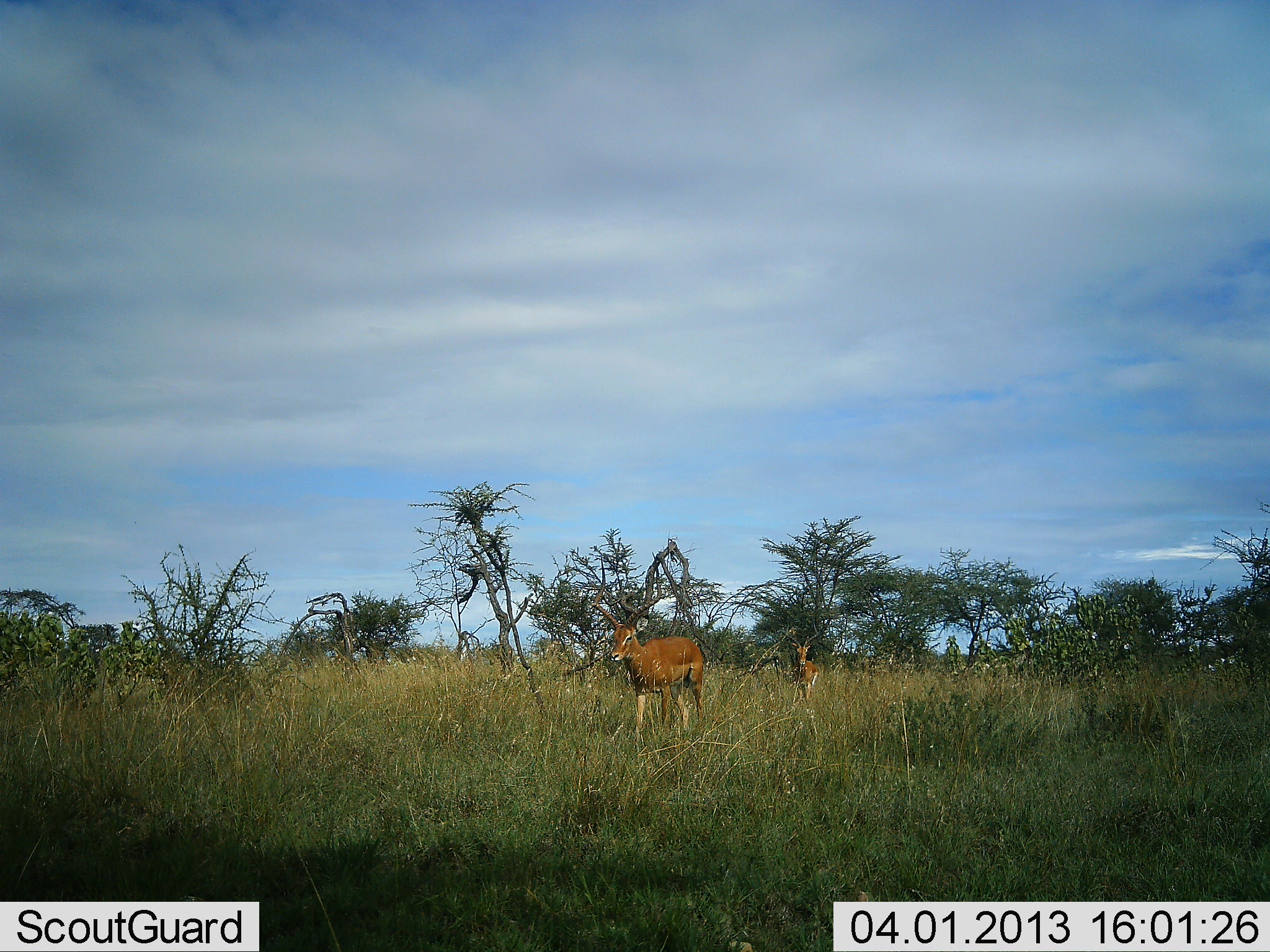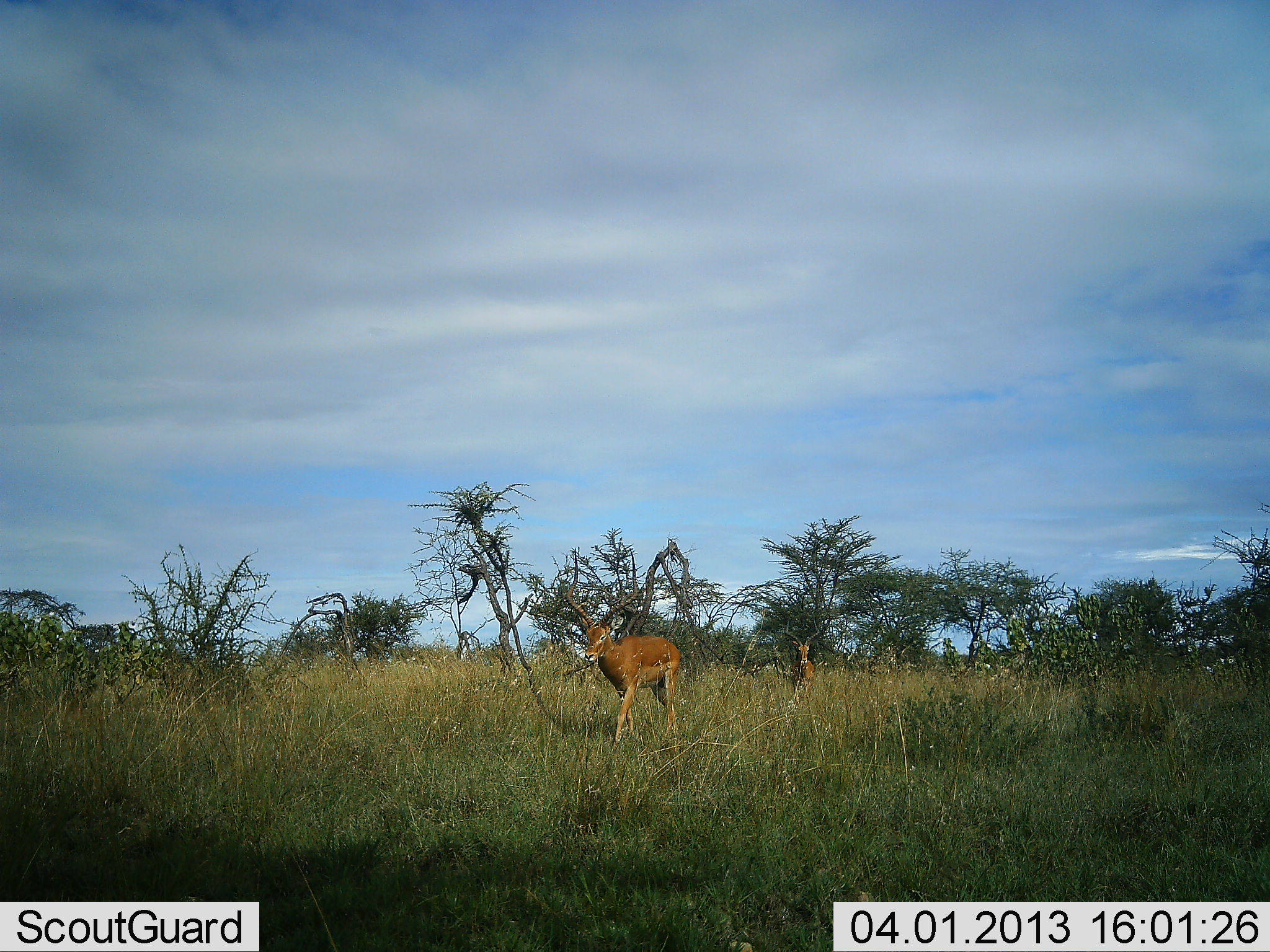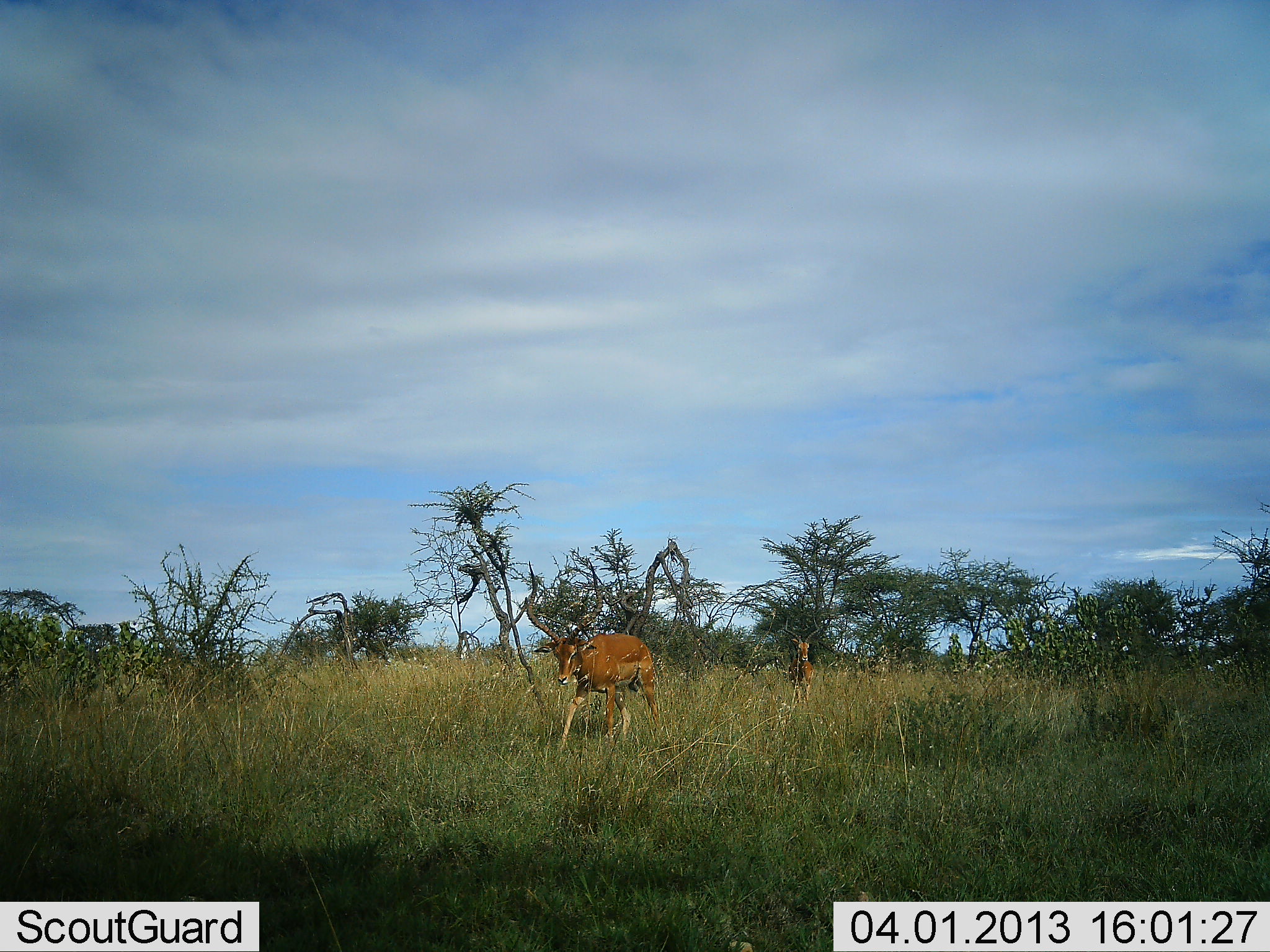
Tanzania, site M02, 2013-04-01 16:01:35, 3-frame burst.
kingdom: Animalia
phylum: Chordata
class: Mammalia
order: Artiodactyla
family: Bovidae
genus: Aepyceros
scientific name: Aepyceros melampus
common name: impala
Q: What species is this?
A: Impala (Aepyceros melampus).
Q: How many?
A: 2.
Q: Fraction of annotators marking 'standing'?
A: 18%.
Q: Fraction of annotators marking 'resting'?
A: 0%.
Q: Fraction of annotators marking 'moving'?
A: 94%.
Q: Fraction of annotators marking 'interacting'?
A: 0%.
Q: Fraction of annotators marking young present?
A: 0%.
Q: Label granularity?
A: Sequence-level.